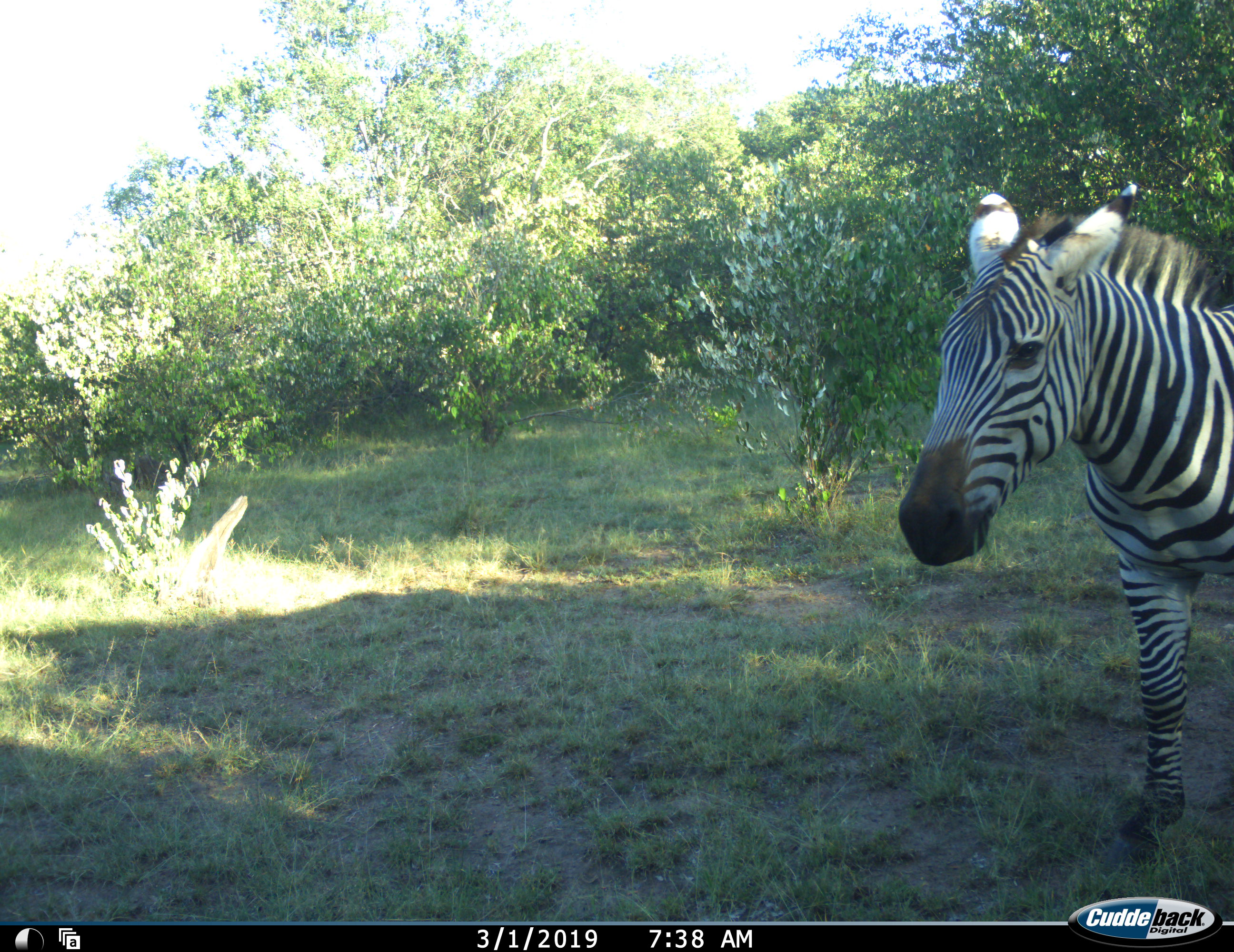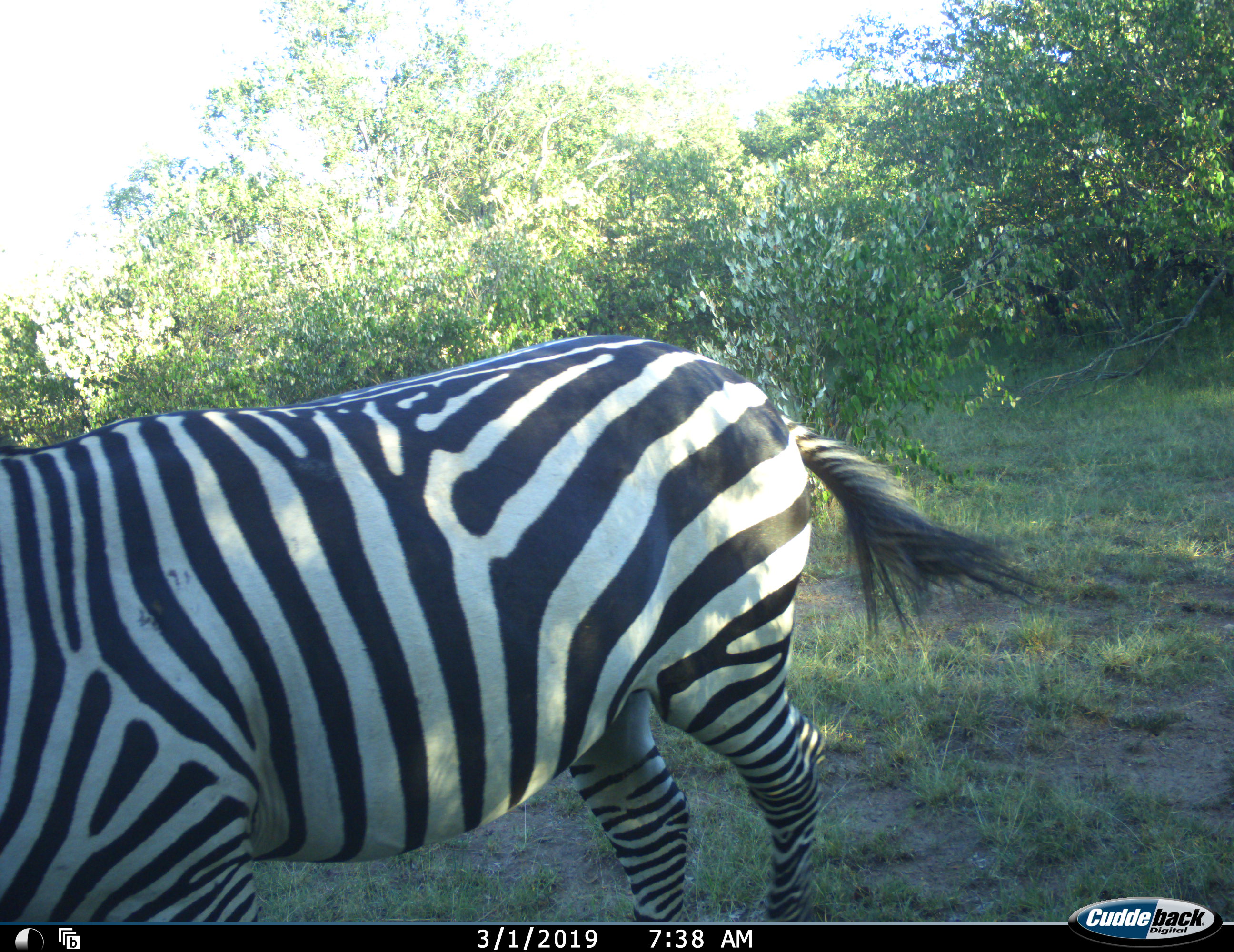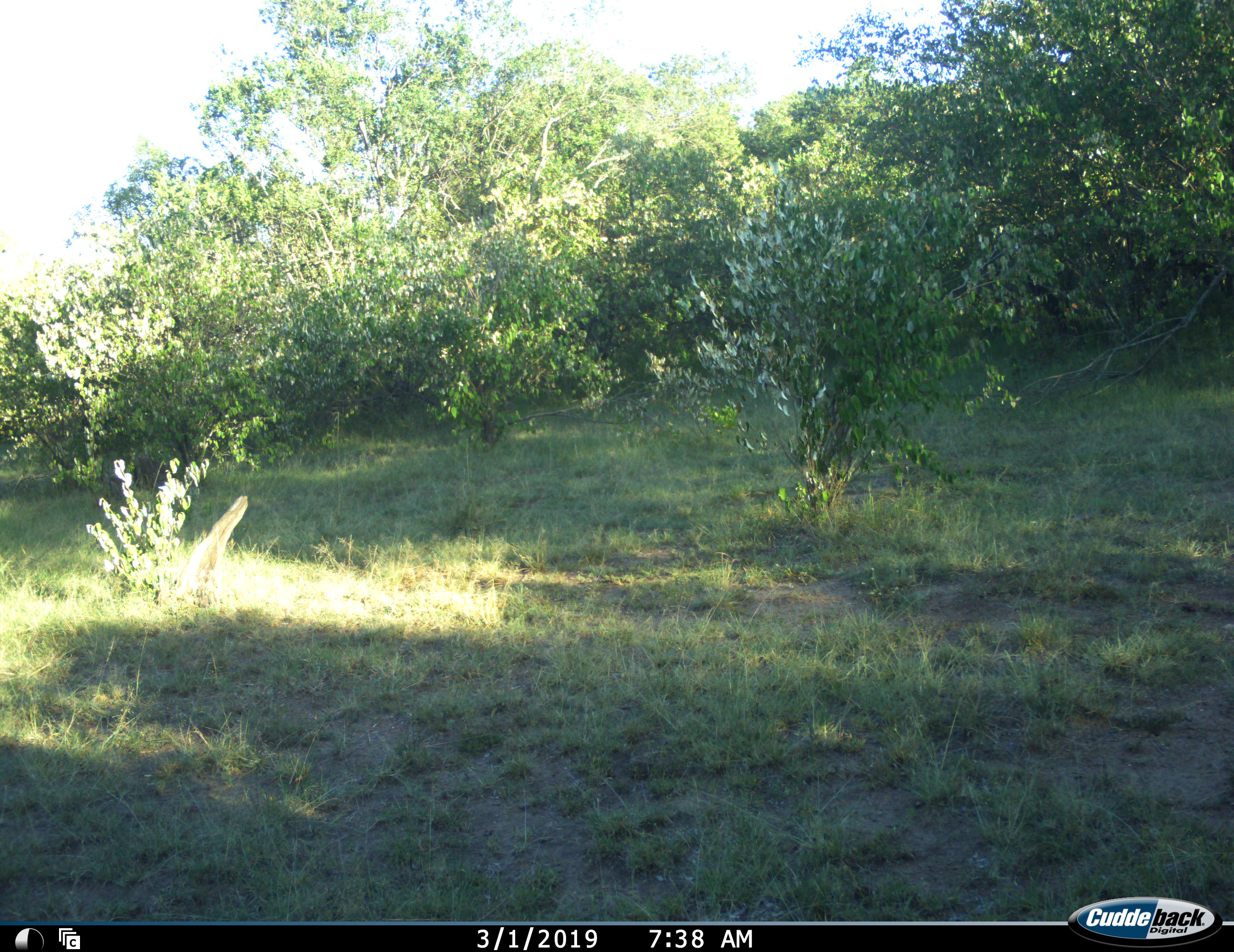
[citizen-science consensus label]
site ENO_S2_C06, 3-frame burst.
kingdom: Animalia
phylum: Chordata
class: Mammalia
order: Perissodactyla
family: Equidae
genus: Equus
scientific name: Equus quagga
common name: plains zebra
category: zebraplains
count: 1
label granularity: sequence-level